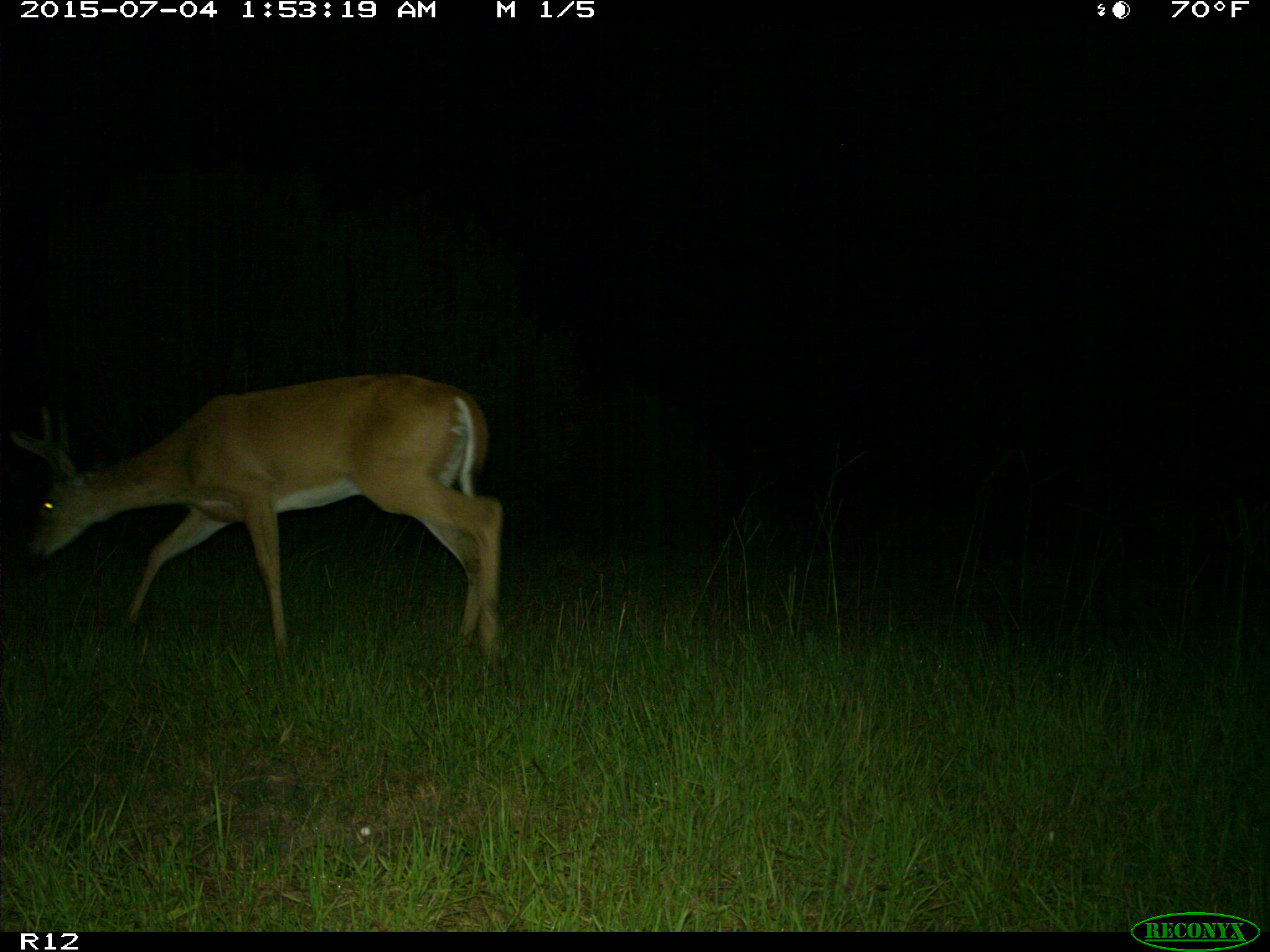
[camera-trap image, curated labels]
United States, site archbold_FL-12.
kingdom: Animalia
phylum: Chordata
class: Mammalia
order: Artiodactyla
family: Cervidae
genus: Odocoileus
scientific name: Odocoileus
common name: deer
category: unidentified deer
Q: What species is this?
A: Unidentified deer (deer) (Odocoileus).